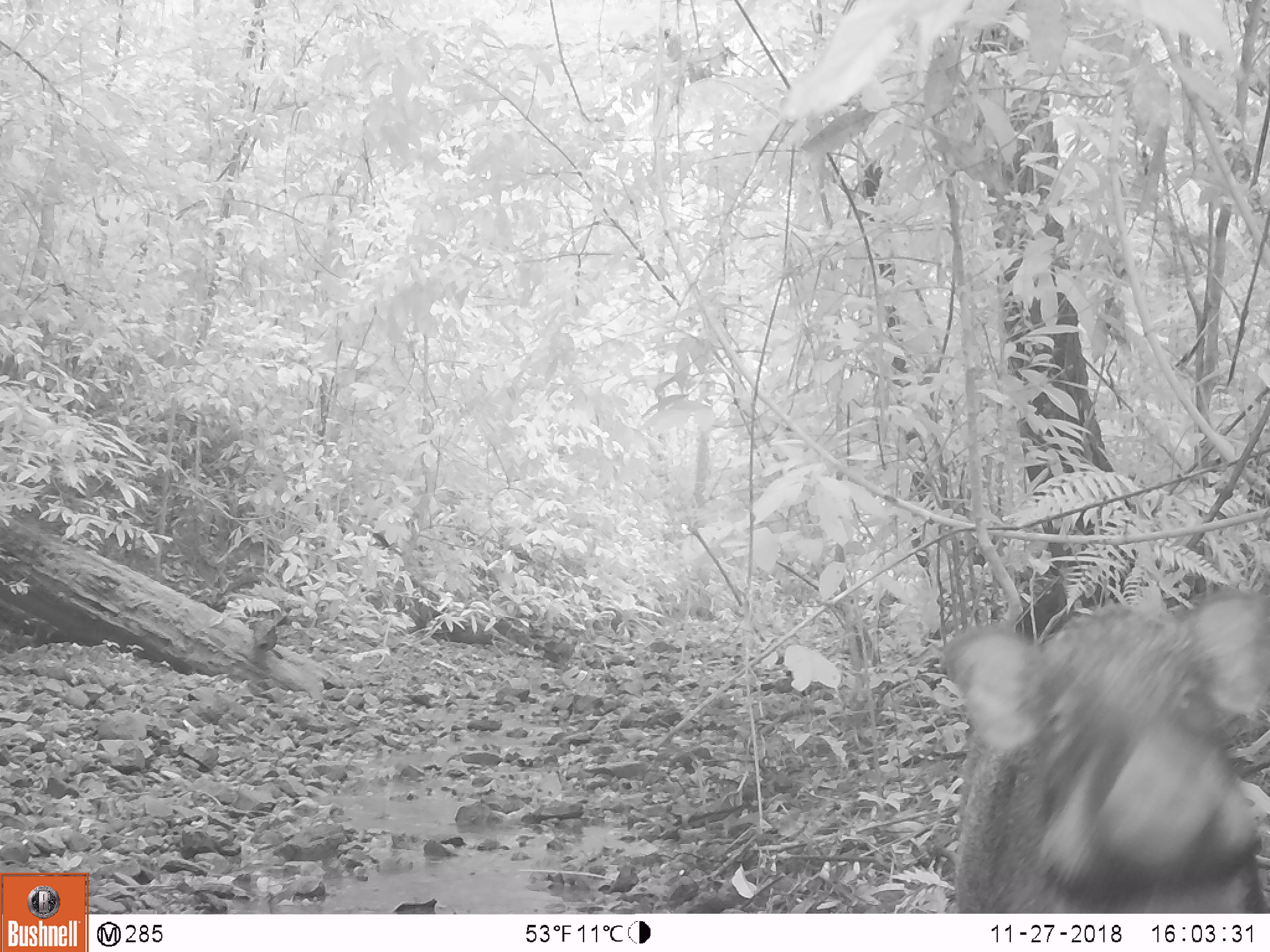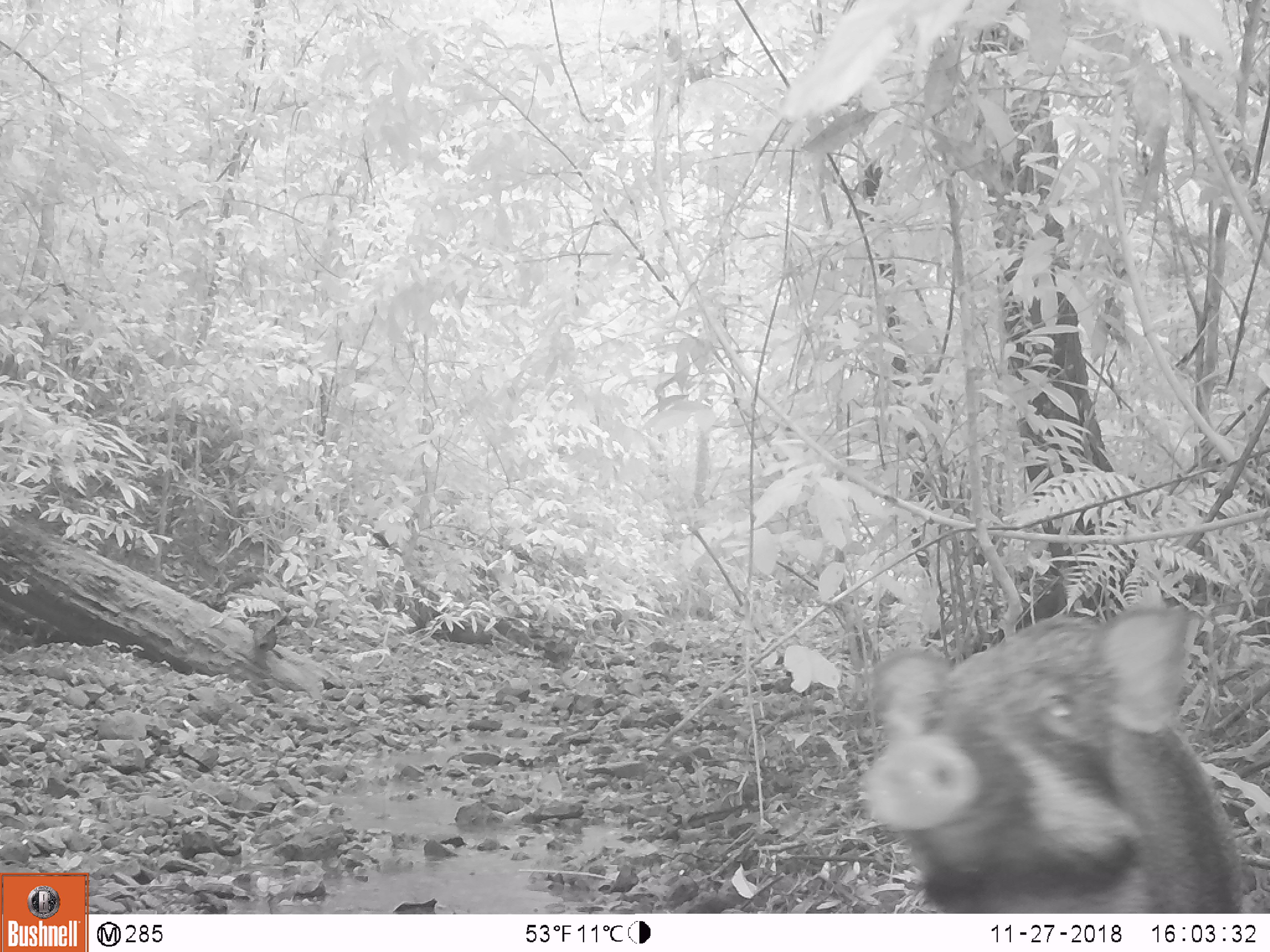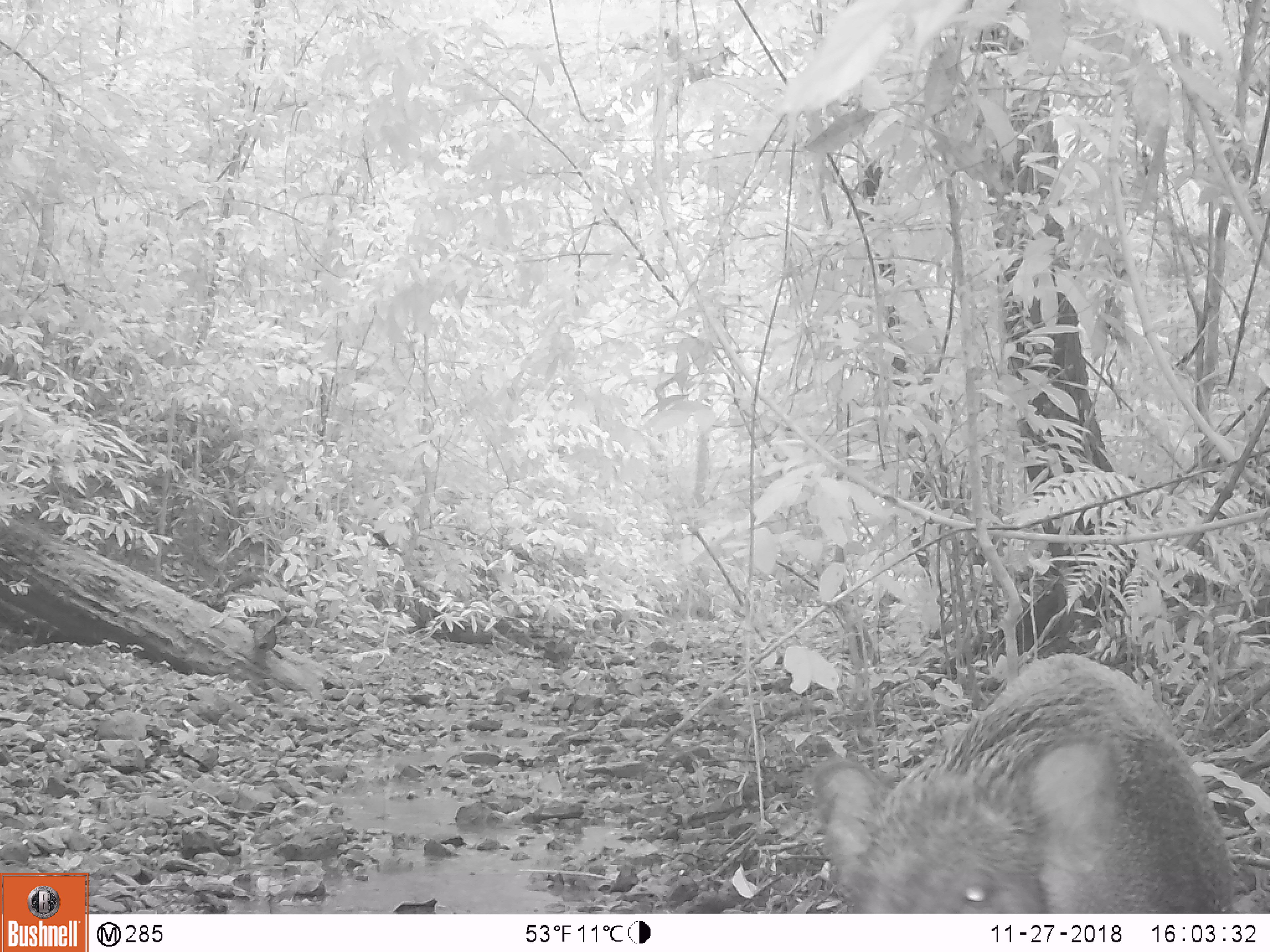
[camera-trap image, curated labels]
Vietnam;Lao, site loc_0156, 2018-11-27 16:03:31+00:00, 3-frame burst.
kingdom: Animalia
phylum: Chordata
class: Mammalia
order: Artiodactyla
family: Suidae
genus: Sus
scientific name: Sus scrofa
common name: eurasian wild pig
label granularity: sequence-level